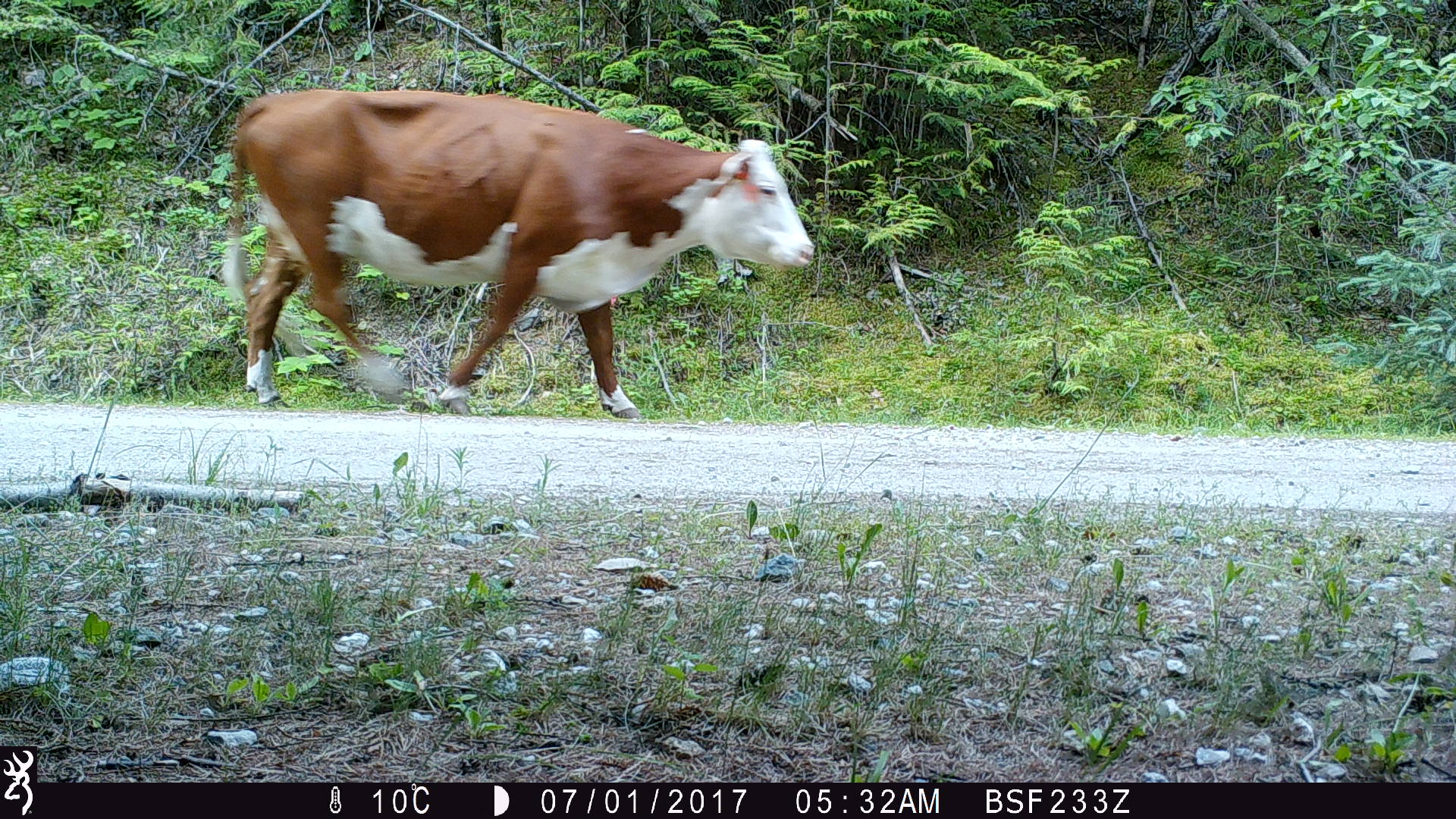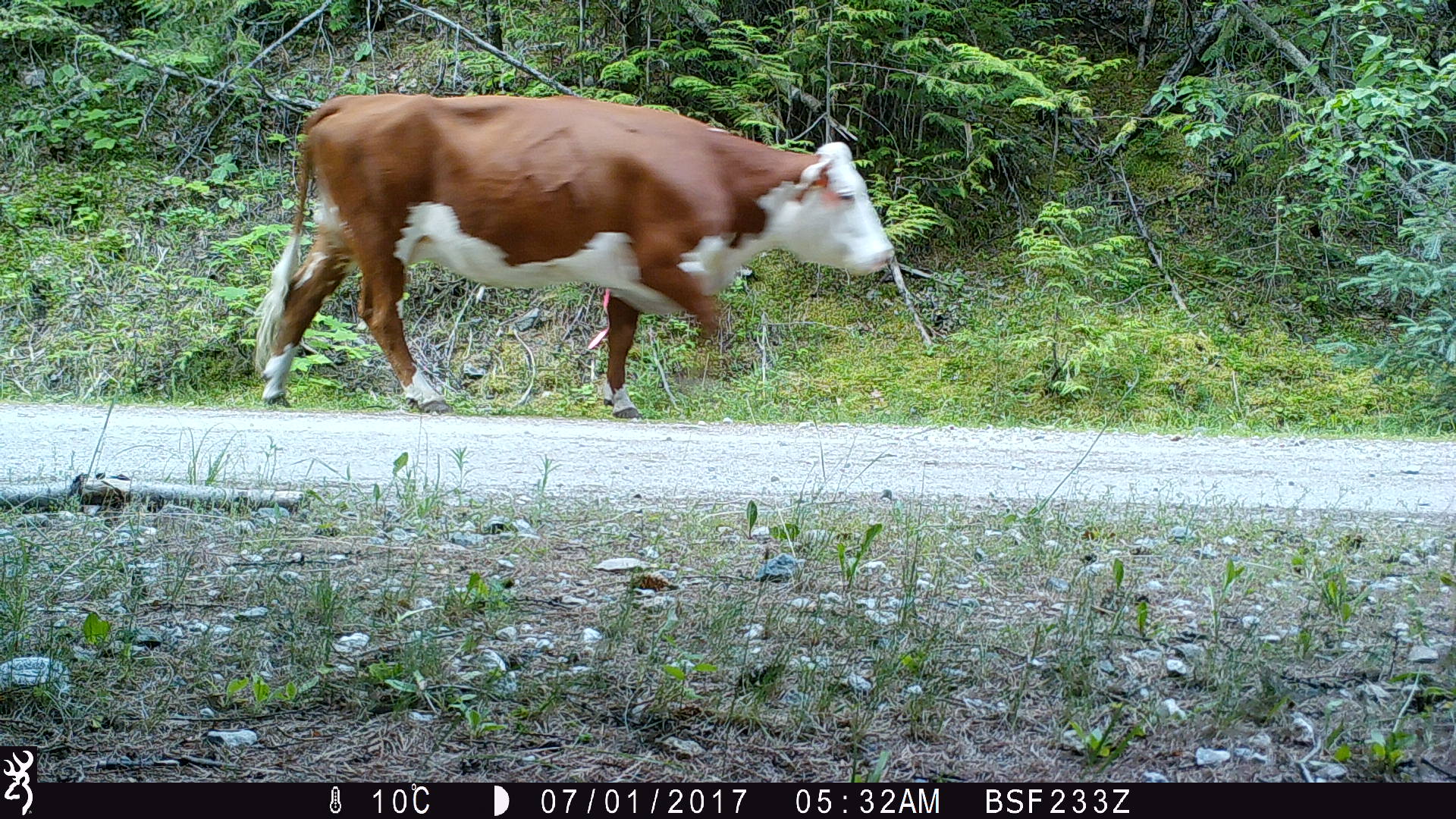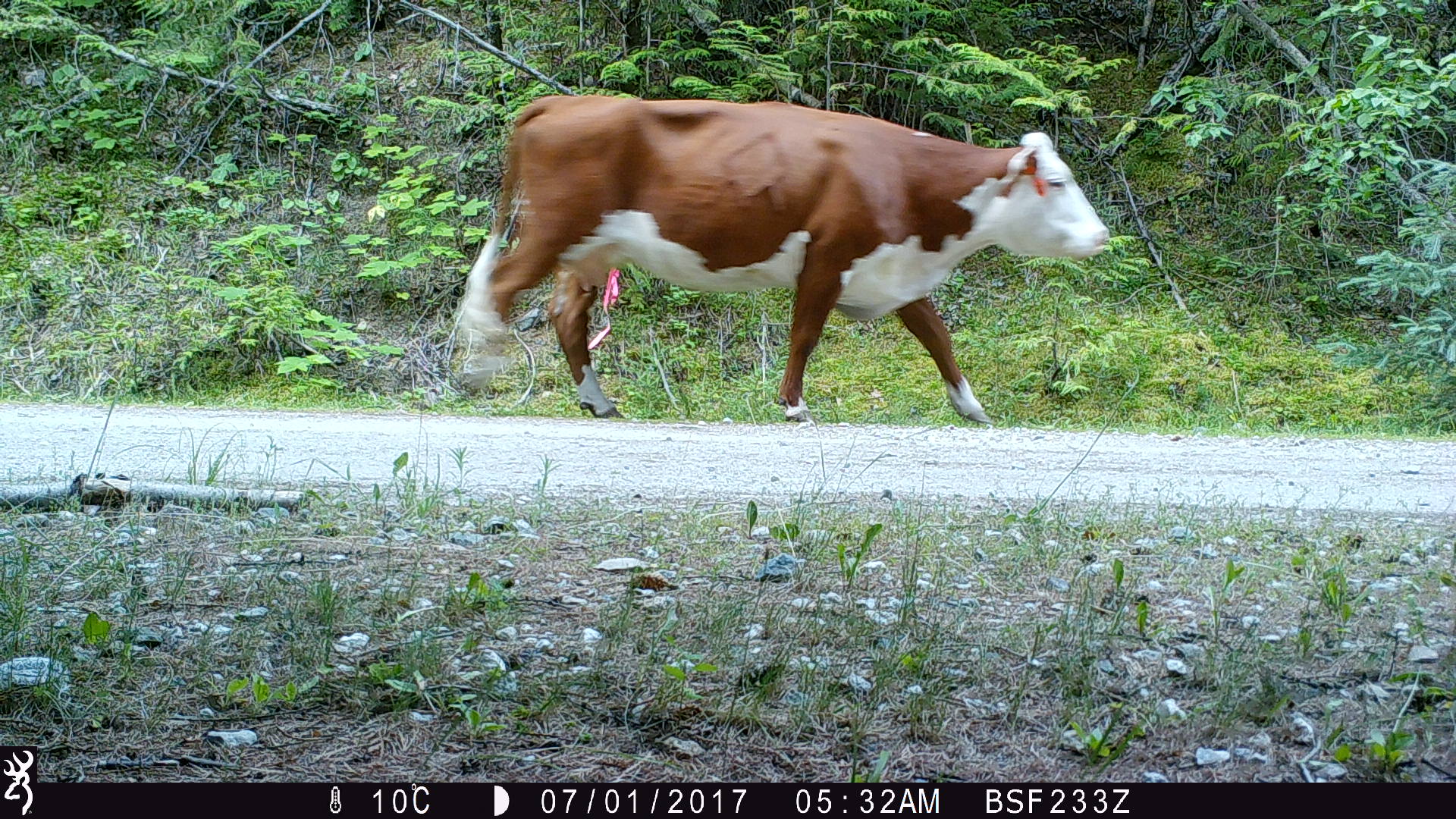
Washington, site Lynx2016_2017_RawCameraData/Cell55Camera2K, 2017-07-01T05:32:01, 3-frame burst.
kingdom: Animalia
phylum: Chordata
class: Mammalia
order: Artiodactyla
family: Bovidae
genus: Bos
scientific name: Bos taurus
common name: domestic cattle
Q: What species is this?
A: Domestic cattle (Bos taurus).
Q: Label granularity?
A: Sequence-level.